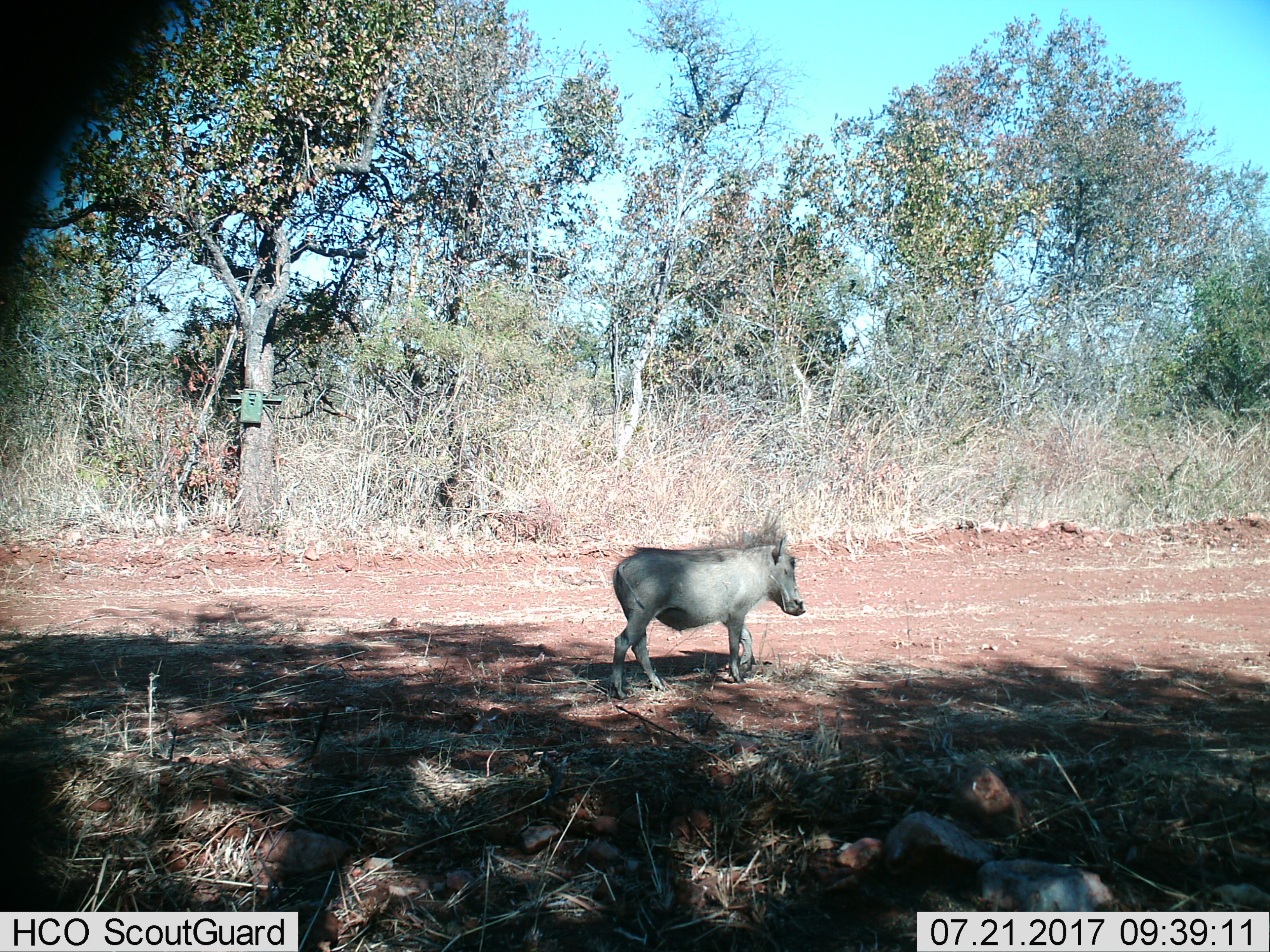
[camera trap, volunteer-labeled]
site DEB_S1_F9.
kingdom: Animalia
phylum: Chordata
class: Mammalia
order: Artiodactyla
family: Suidae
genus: Phacochoerus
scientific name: Phacochoerus africanus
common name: warthog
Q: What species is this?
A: Warthog (Phacochoerus africanus).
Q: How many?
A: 1.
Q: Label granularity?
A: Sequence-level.